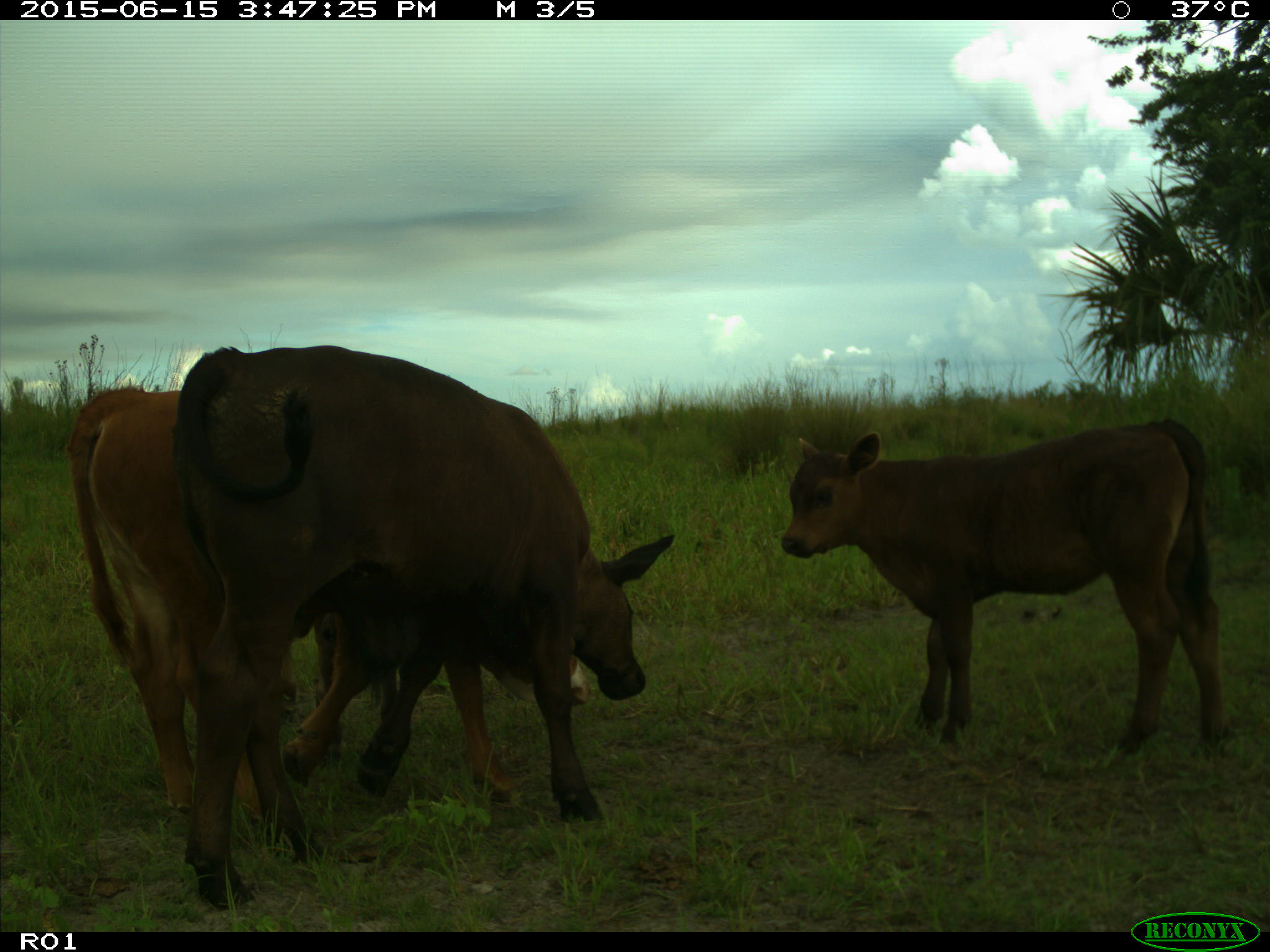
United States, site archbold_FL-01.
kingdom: Animalia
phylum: Chordata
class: Mammalia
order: Artiodactyla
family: Bovidae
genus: Bos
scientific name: Bos taurus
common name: domestic cow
Bos taurus (domestic cow).